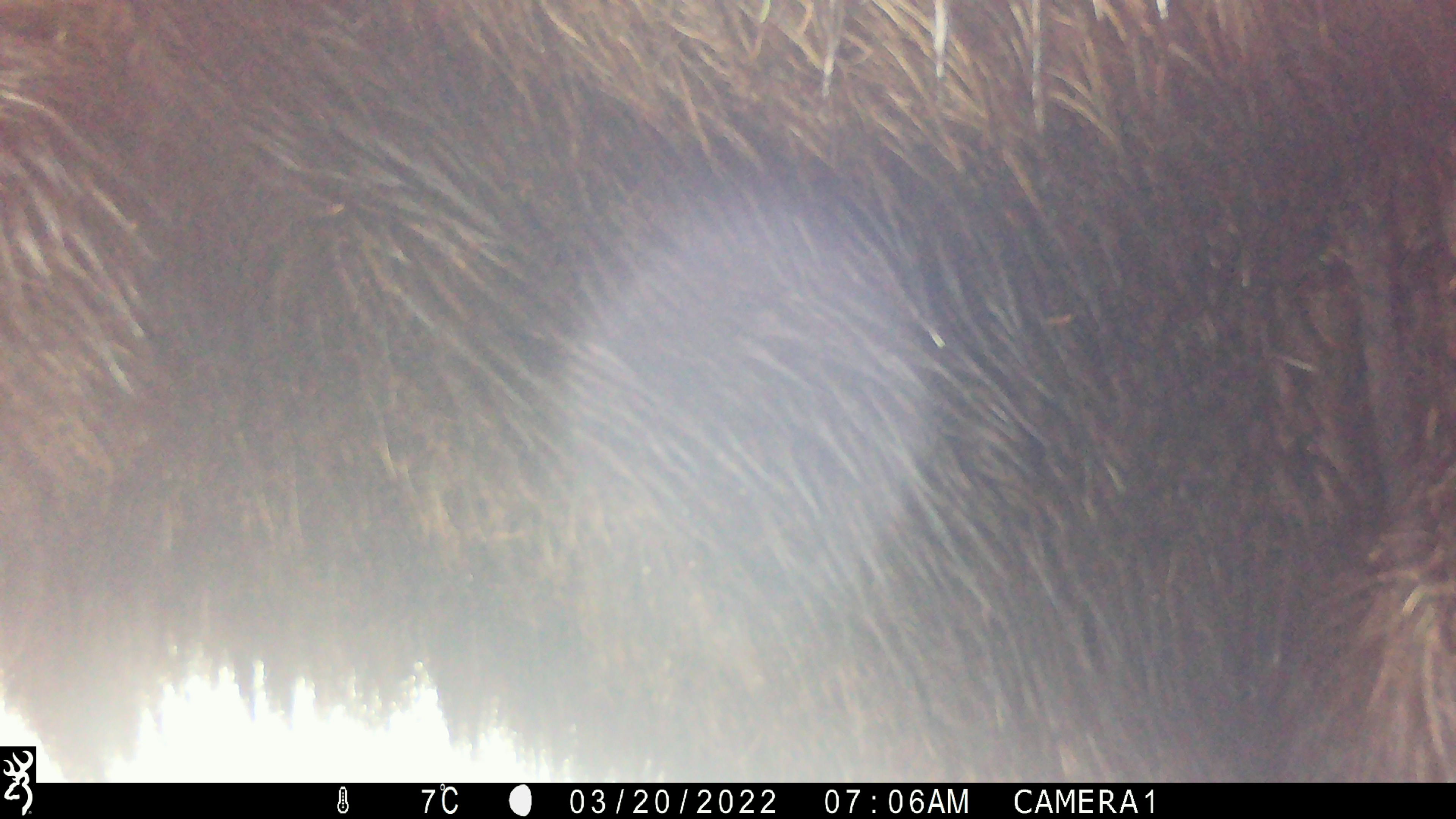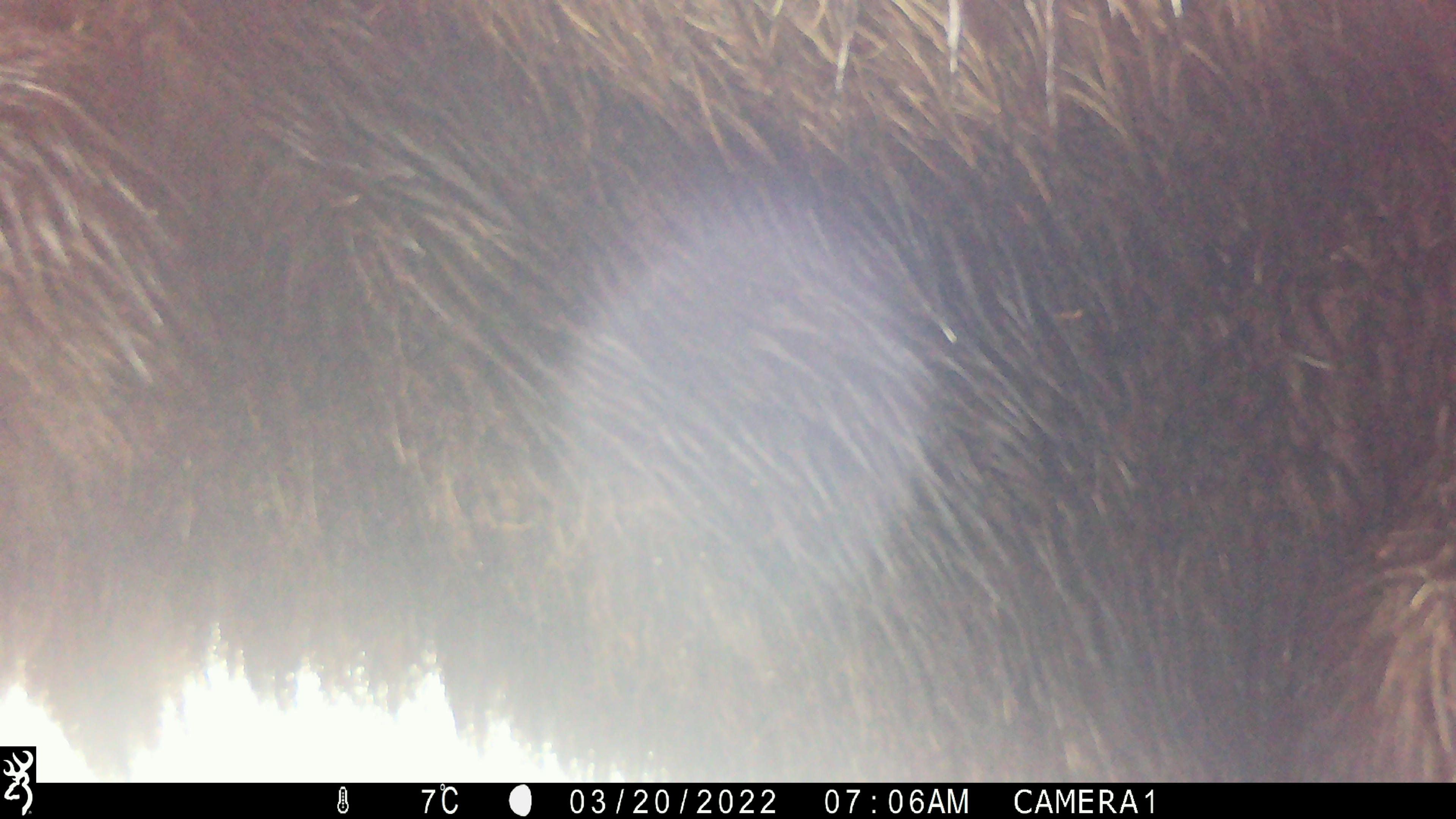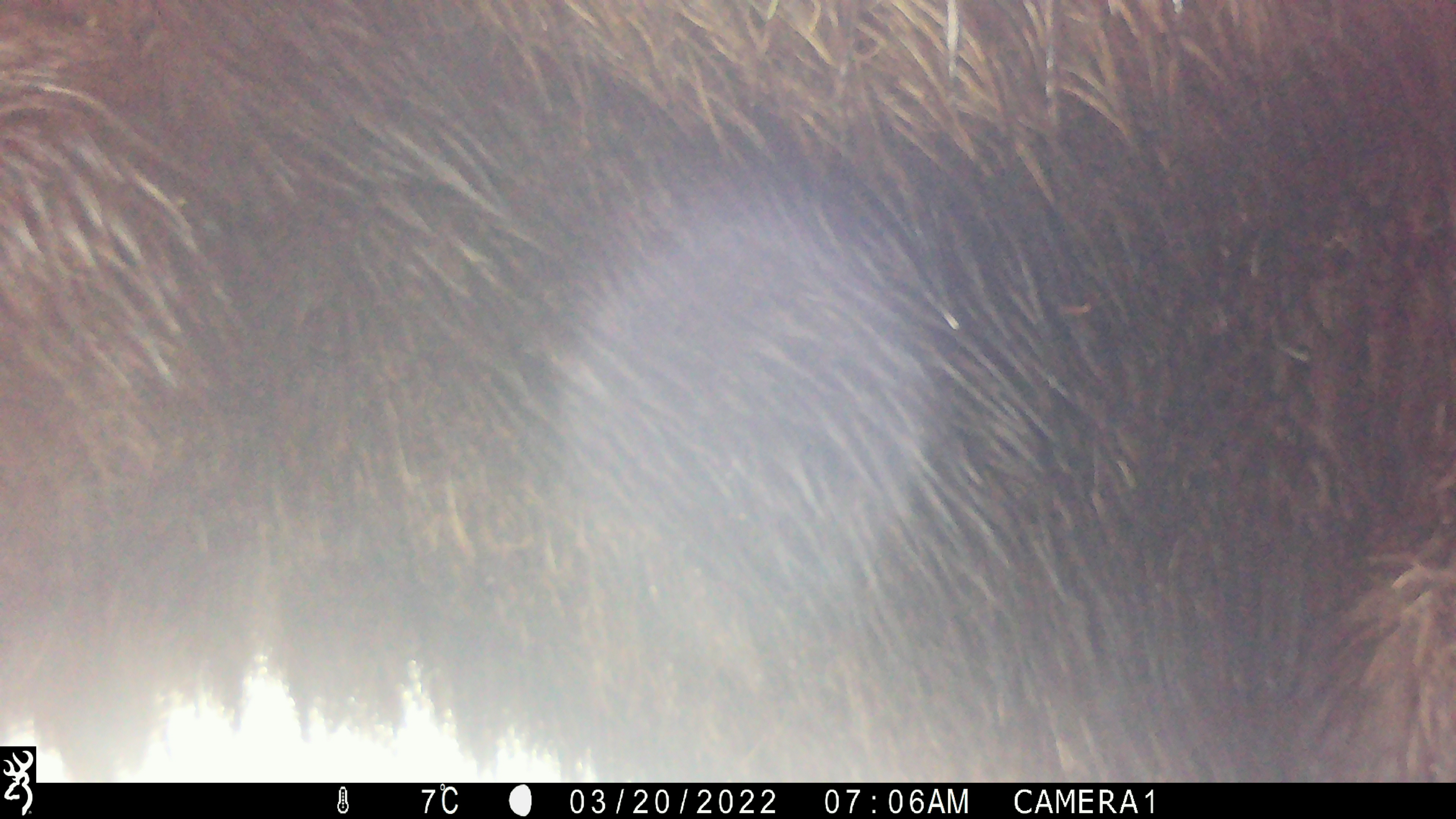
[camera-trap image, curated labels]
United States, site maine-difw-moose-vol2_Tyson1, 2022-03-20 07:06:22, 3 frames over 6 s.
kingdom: Animalia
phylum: Chordata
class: Mammalia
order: Artiodactyla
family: Cervidae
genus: Alces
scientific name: Alces alces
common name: moose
Moose (Alces alces).